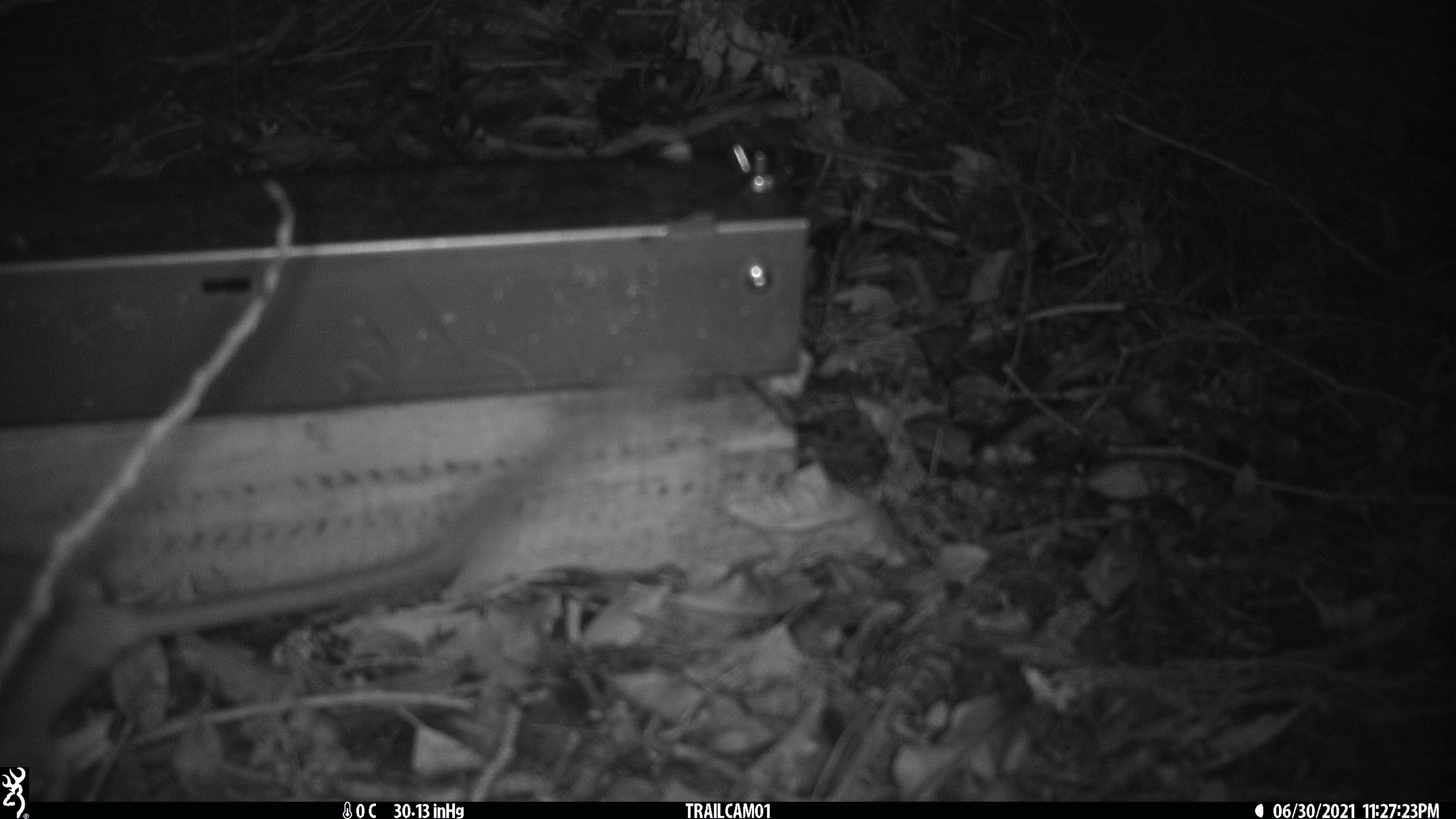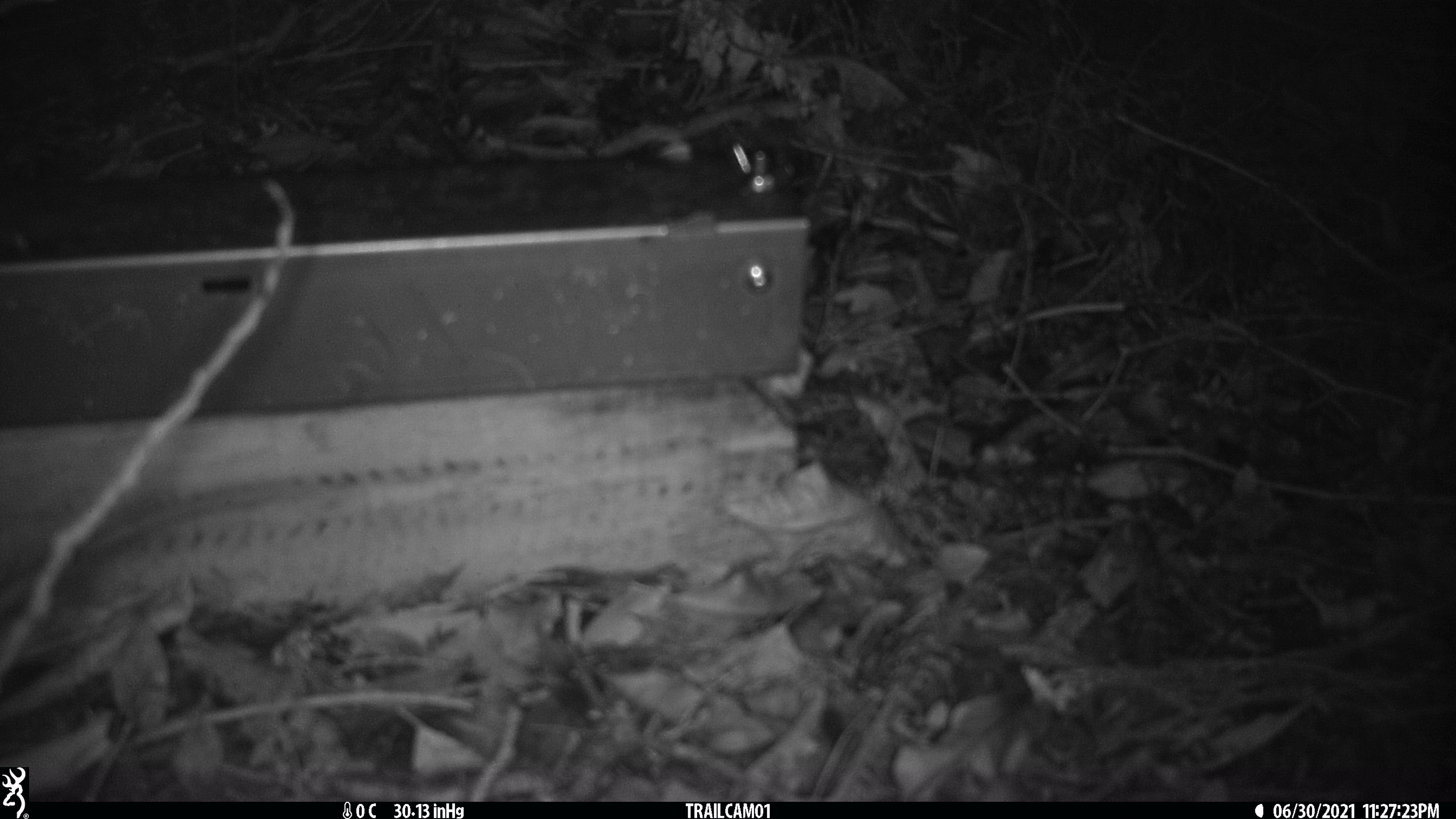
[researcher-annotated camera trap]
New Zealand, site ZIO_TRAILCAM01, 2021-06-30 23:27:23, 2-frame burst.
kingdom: Animalia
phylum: Chordata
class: Mammalia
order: Rodentia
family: Muridae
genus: Rattus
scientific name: Rattus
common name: rat